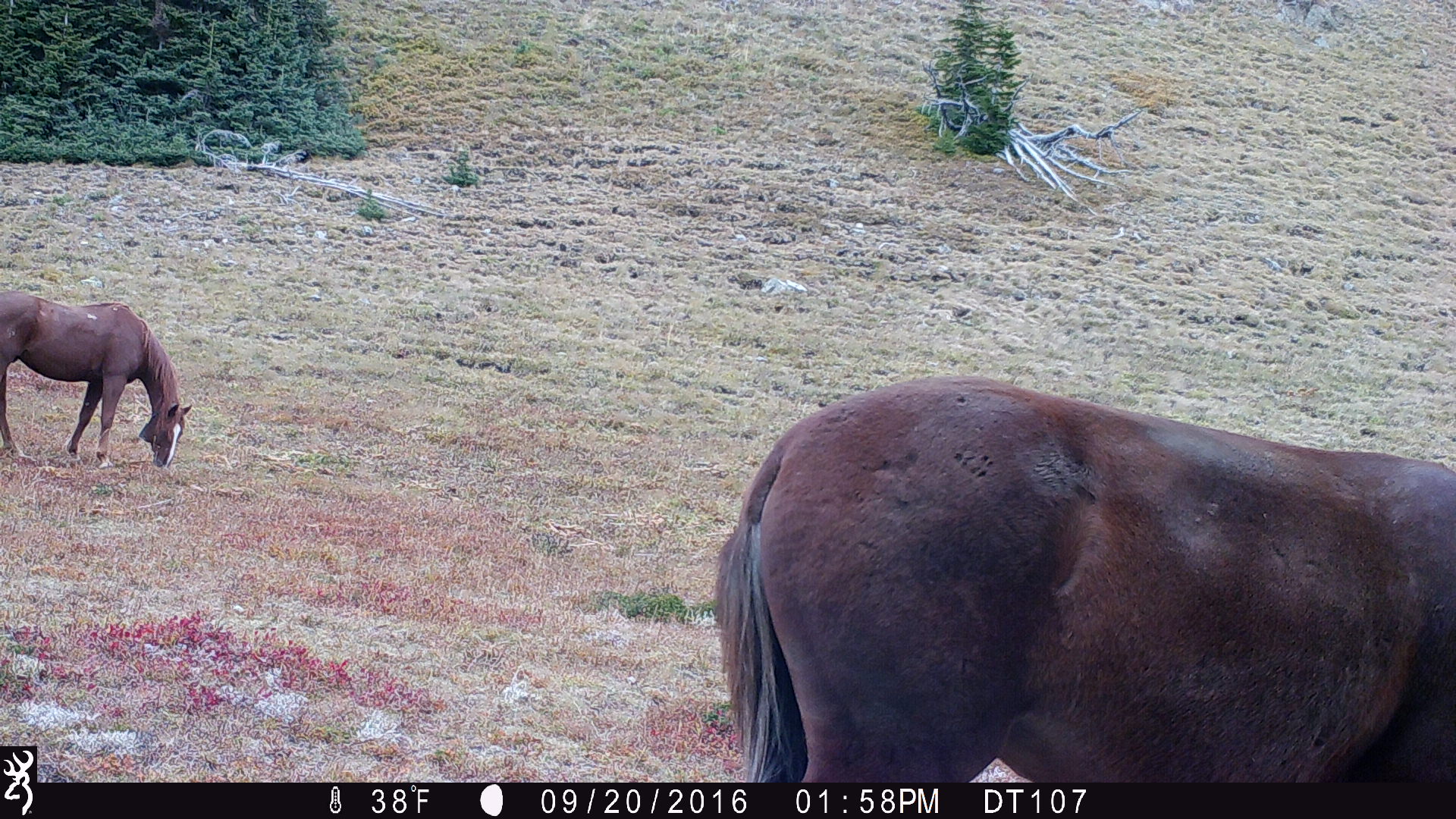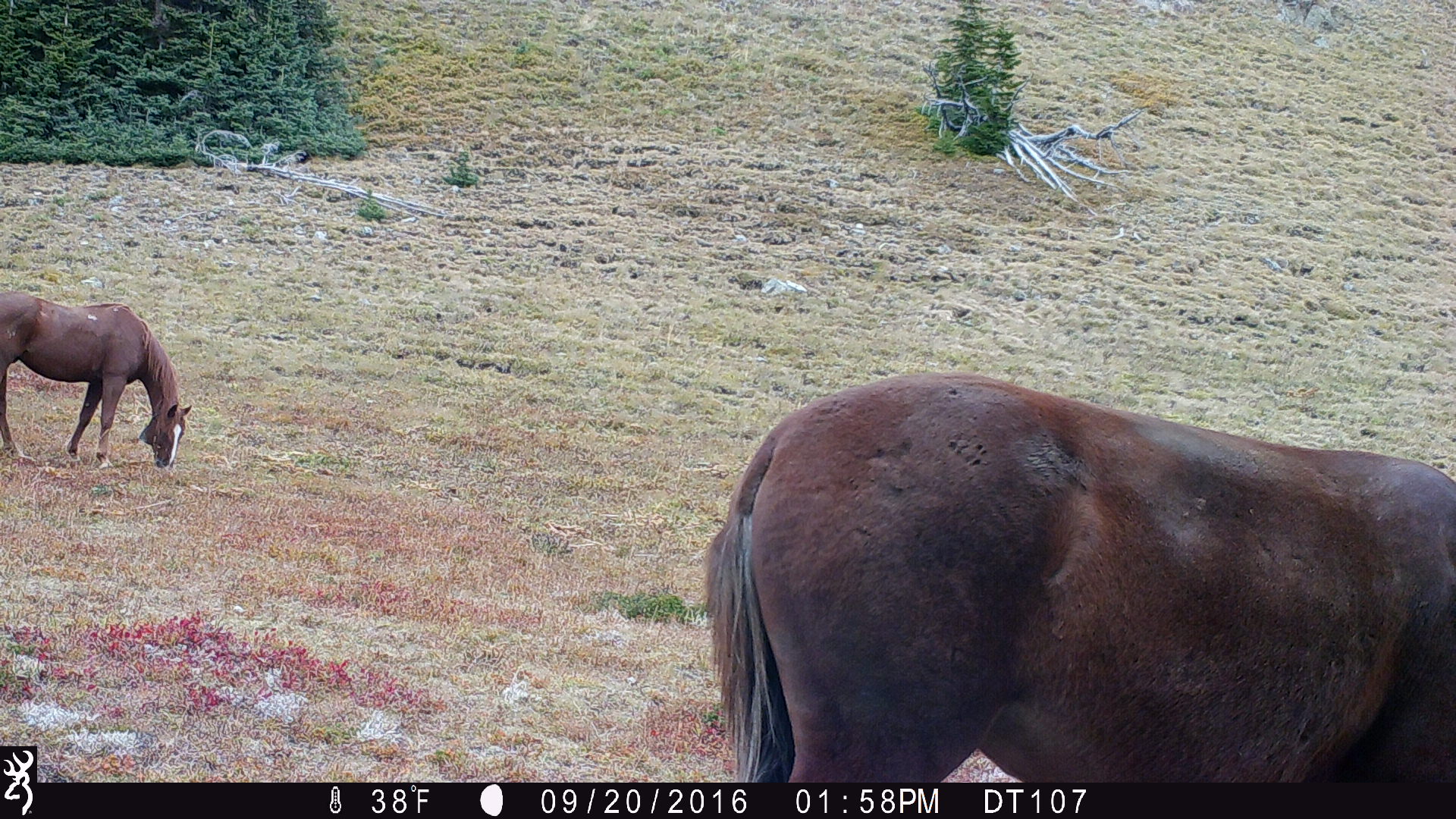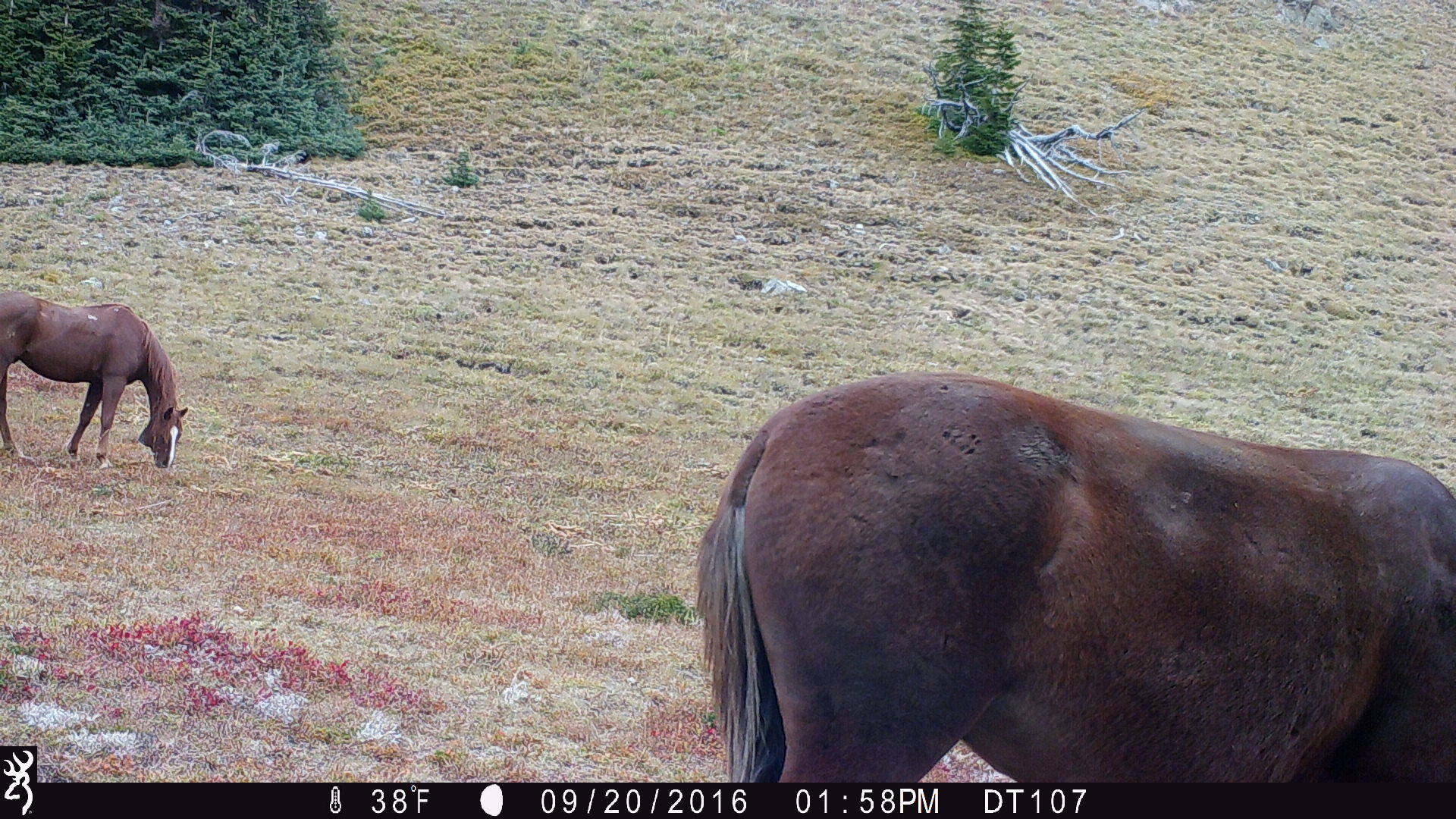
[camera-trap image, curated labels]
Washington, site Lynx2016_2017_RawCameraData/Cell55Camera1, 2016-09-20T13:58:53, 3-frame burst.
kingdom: Animalia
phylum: Chordata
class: Mammalia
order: Perissodactyla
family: Equidae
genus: Equus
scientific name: Equus caballus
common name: domestic horse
Domestic horse (Equus caballus). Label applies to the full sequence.